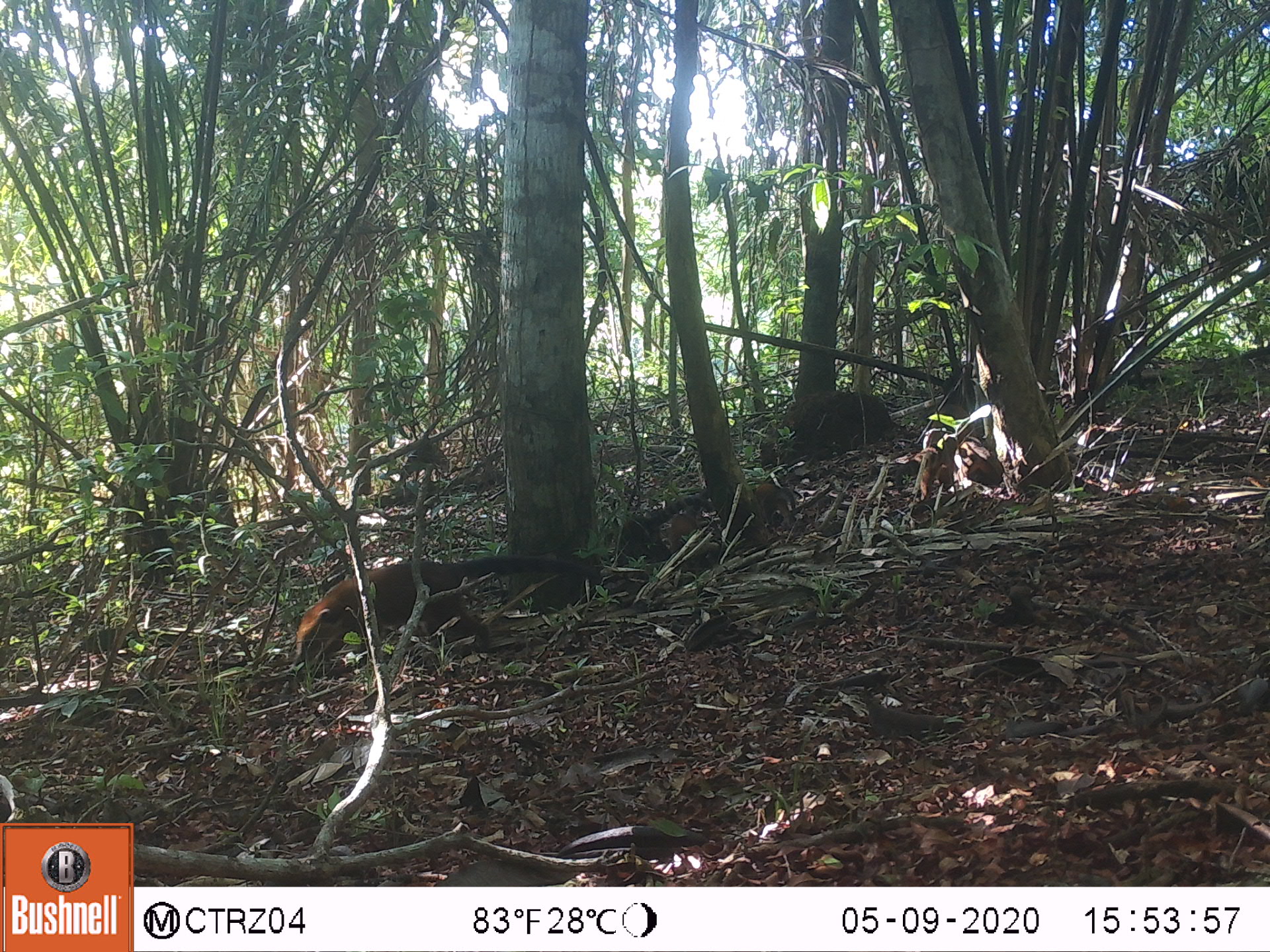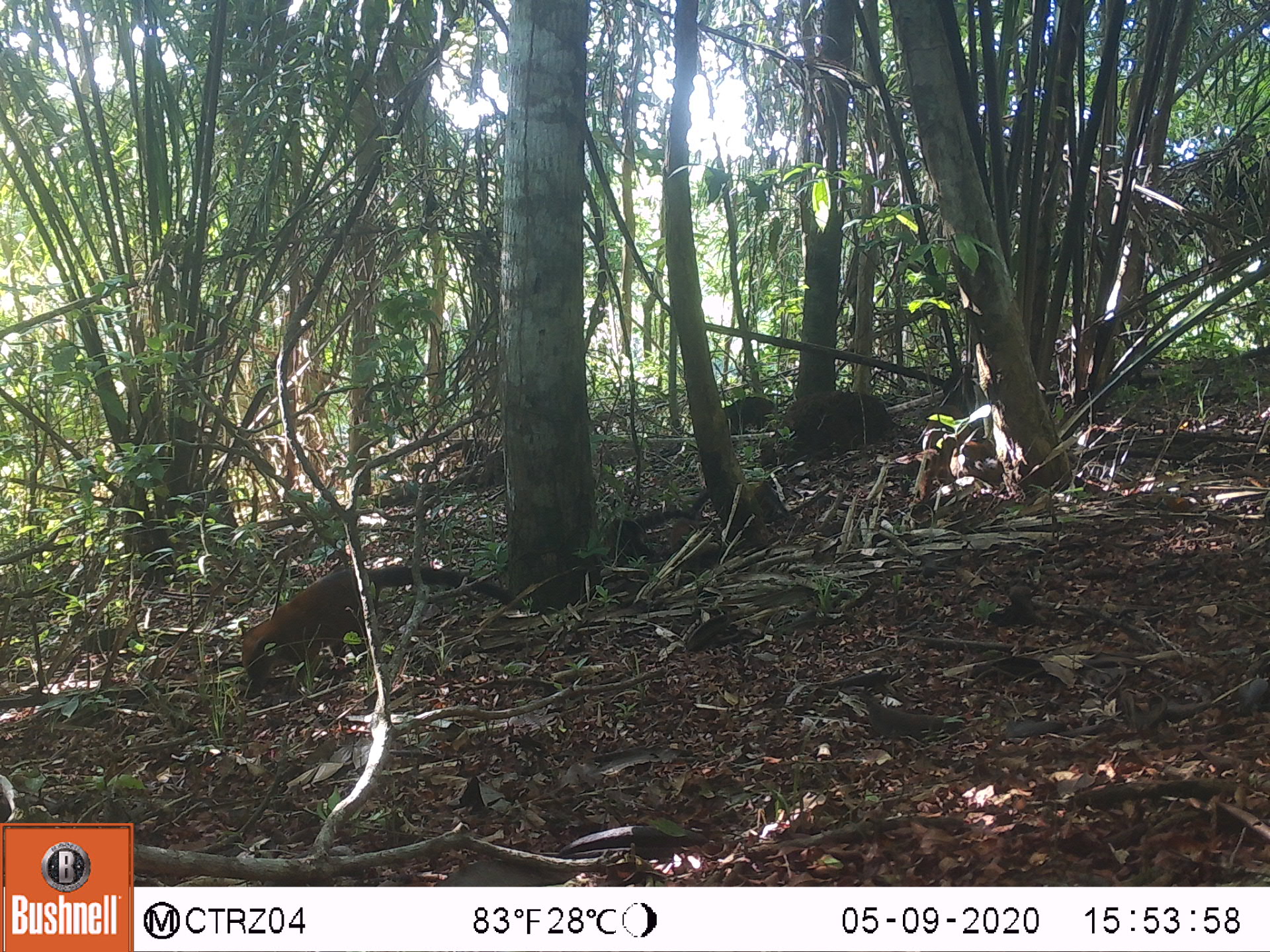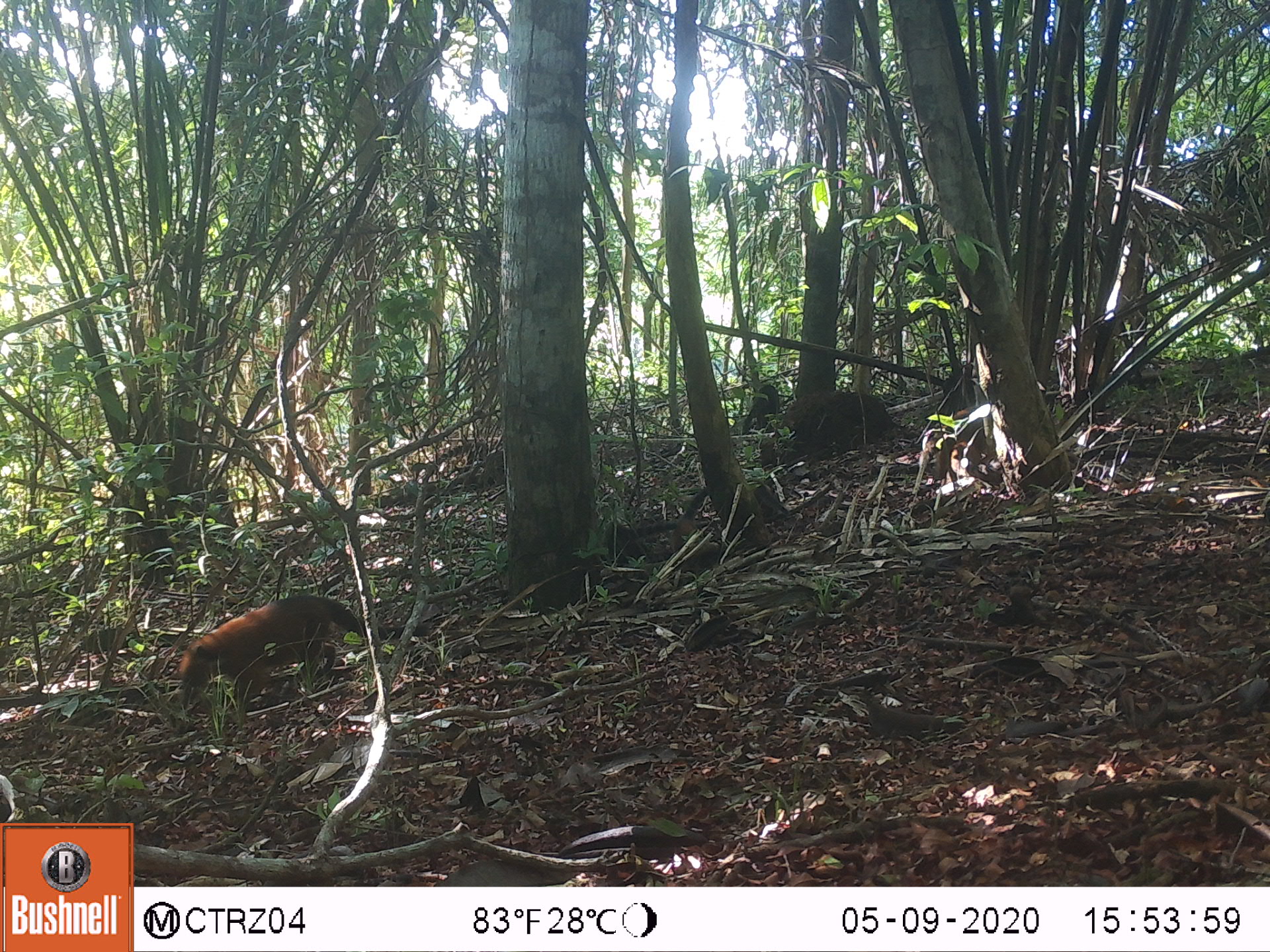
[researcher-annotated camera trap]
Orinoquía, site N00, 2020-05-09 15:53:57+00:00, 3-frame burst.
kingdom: Animalia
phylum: Chordata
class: Mammalia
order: Carnivora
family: Procyonidae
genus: Nasua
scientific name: Nasua nasua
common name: south american coati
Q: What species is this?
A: South american coati (Nasua nasua).